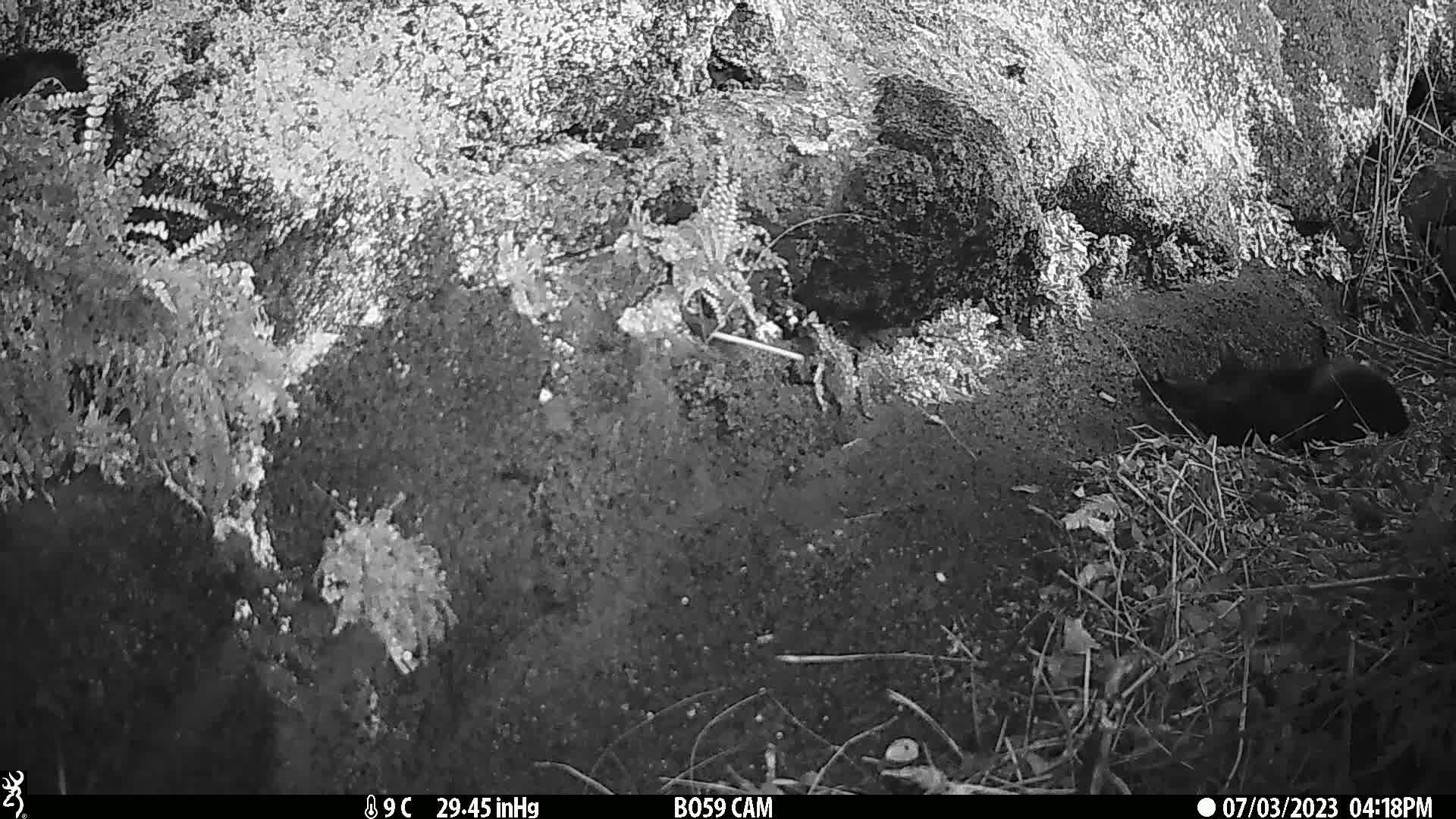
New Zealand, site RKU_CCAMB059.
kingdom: Animalia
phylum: Chordata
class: Mammalia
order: Carnivora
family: Felidae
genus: Felis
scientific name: Felis catus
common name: domestic cat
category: cat